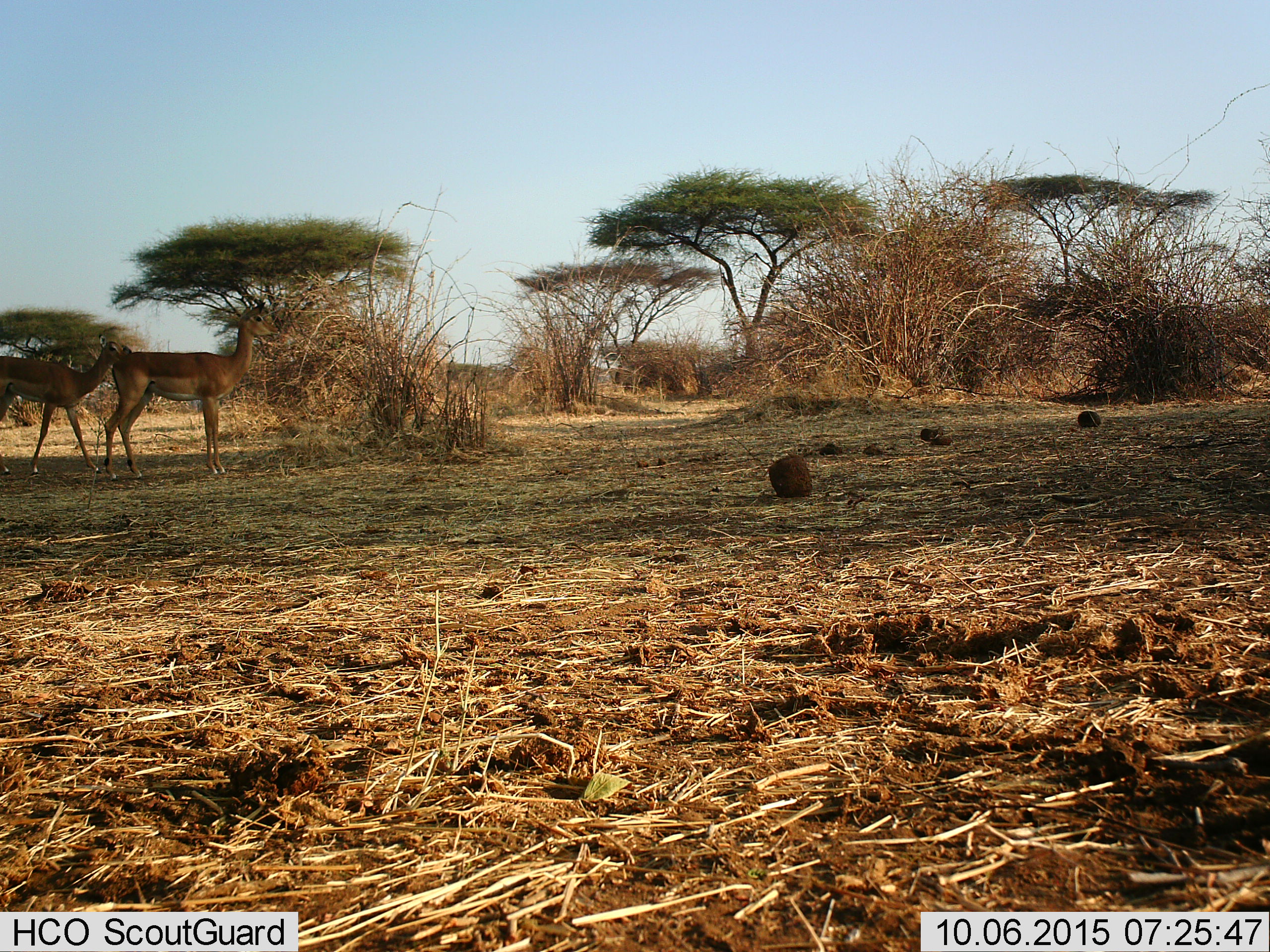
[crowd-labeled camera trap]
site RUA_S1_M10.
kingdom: Animalia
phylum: Chordata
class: Mammalia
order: Artiodactyla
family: Bovidae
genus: Aepyceros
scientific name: Aepyceros melampus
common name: impala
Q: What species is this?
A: Impala (Aepyceros melampus).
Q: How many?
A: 2.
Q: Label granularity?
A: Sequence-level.